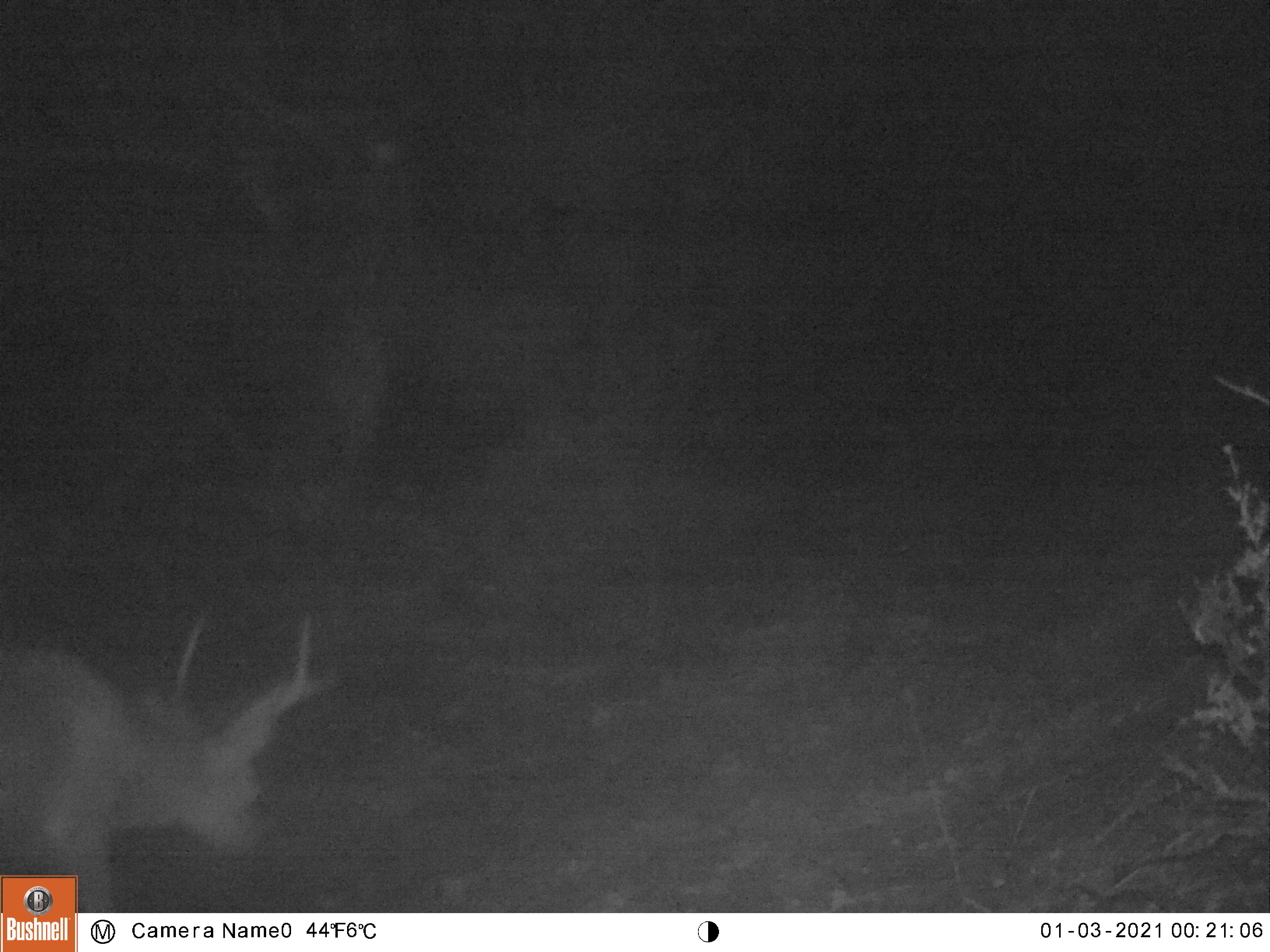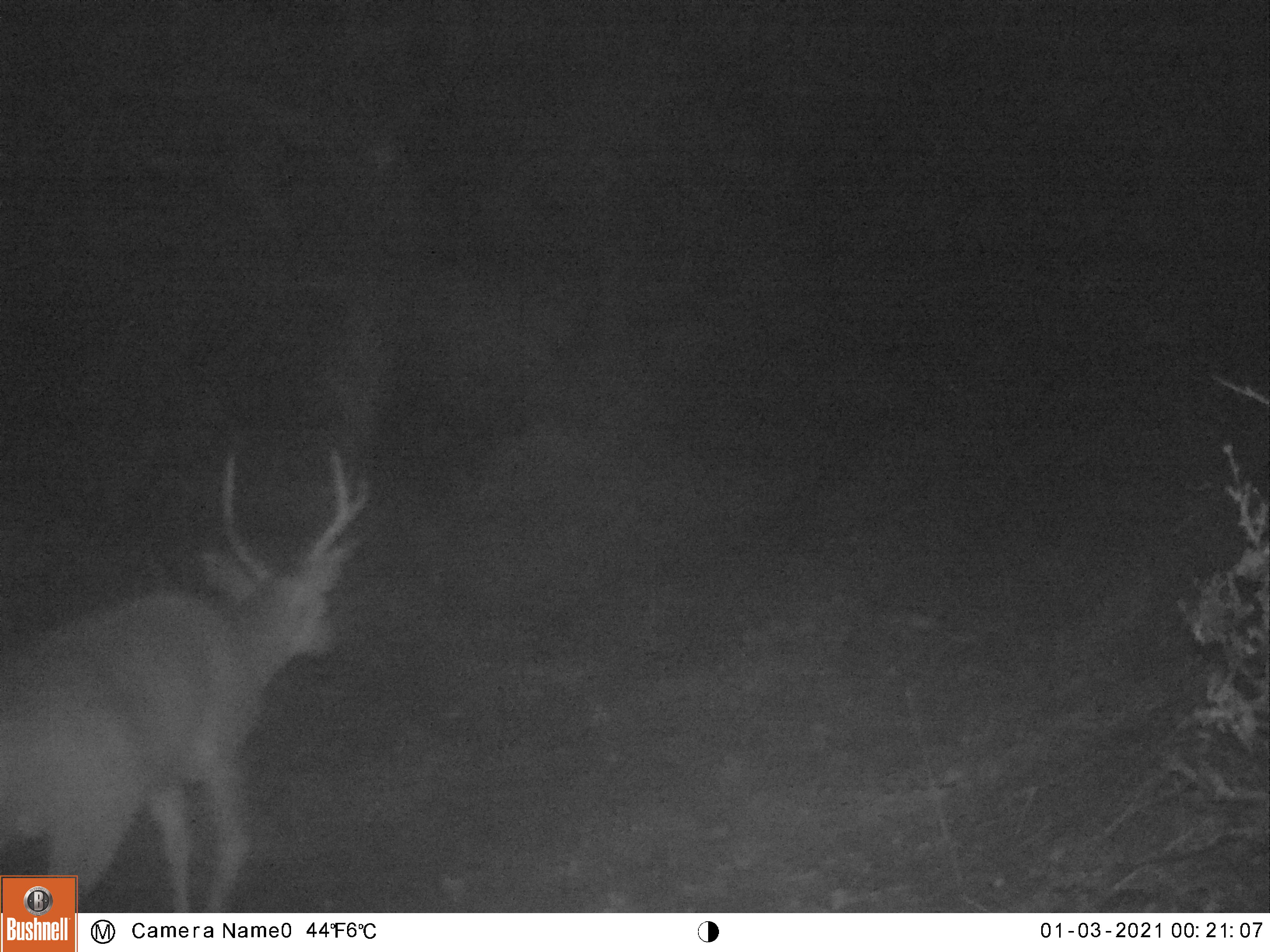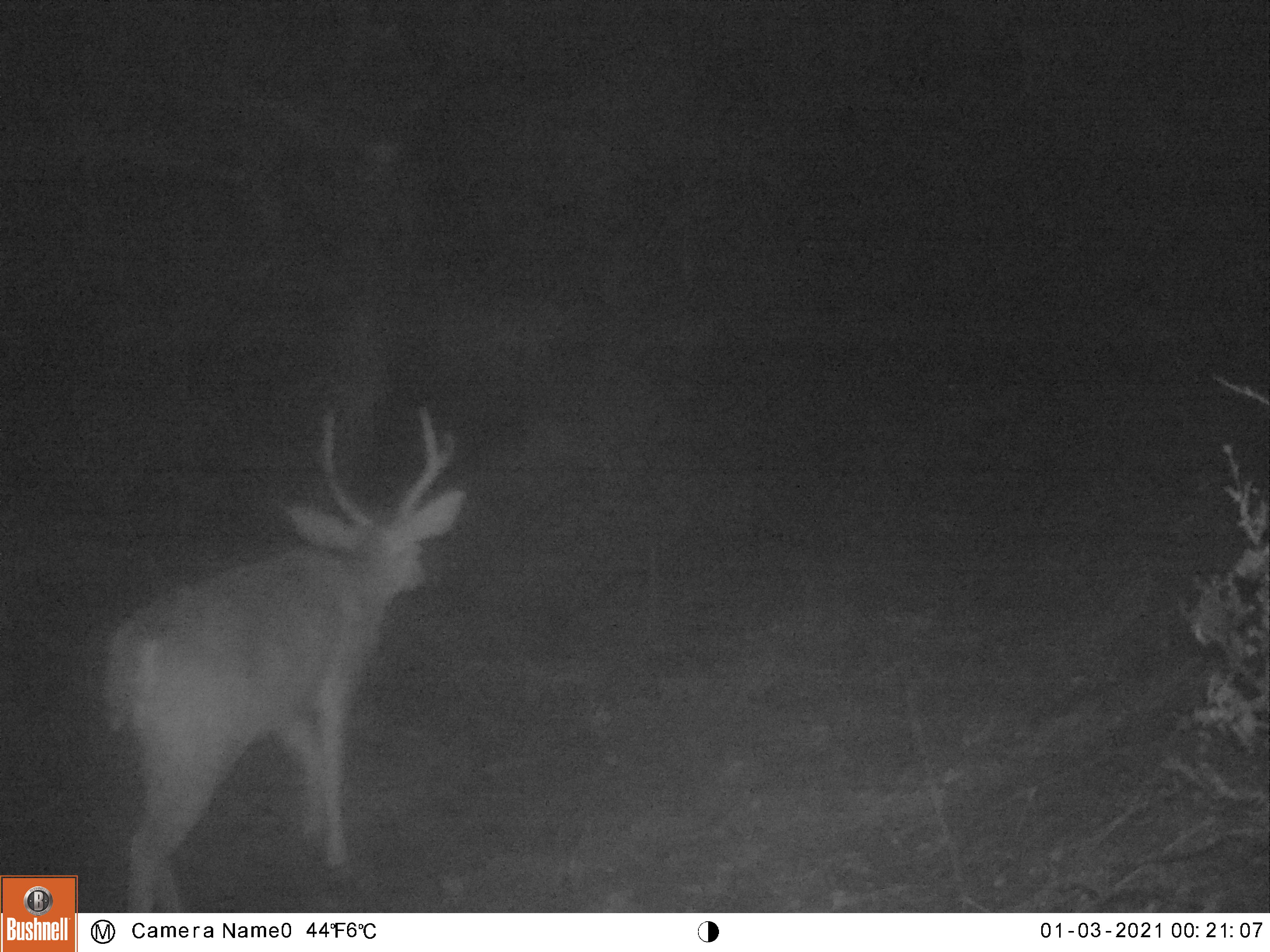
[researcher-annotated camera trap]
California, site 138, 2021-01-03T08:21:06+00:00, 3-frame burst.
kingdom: Animalia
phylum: Chordata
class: Mammalia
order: Artiodactyla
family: Cervidae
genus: Odocoileus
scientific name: Odocoileus hemionus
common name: mule deer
Mule deer (Odocoileus hemionus).